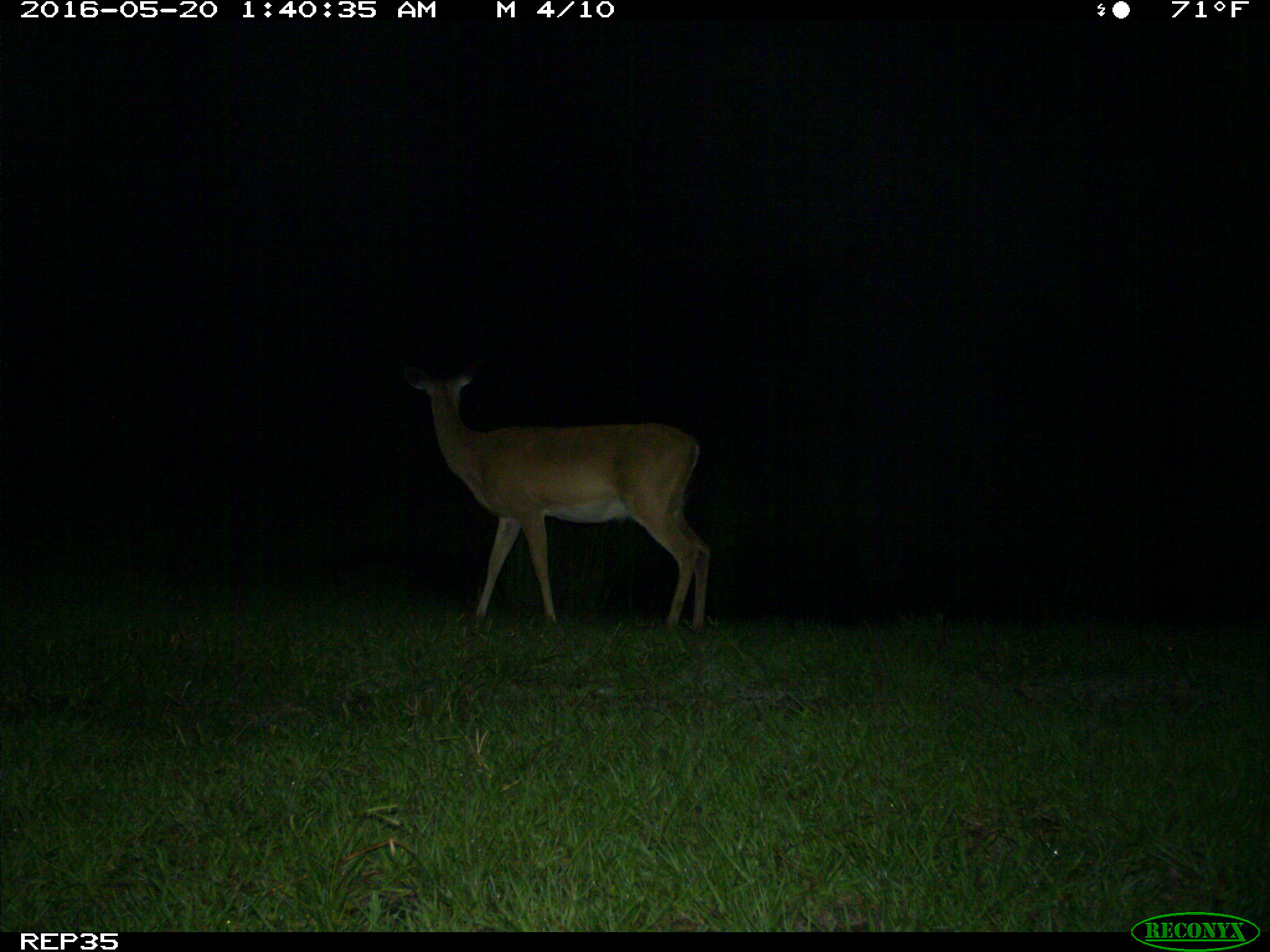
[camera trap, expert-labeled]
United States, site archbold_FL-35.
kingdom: Animalia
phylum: Chordata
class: Mammalia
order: Artiodactyla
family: Cervidae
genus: Odocoileus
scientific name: Odocoileus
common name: deer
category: unidentified deer